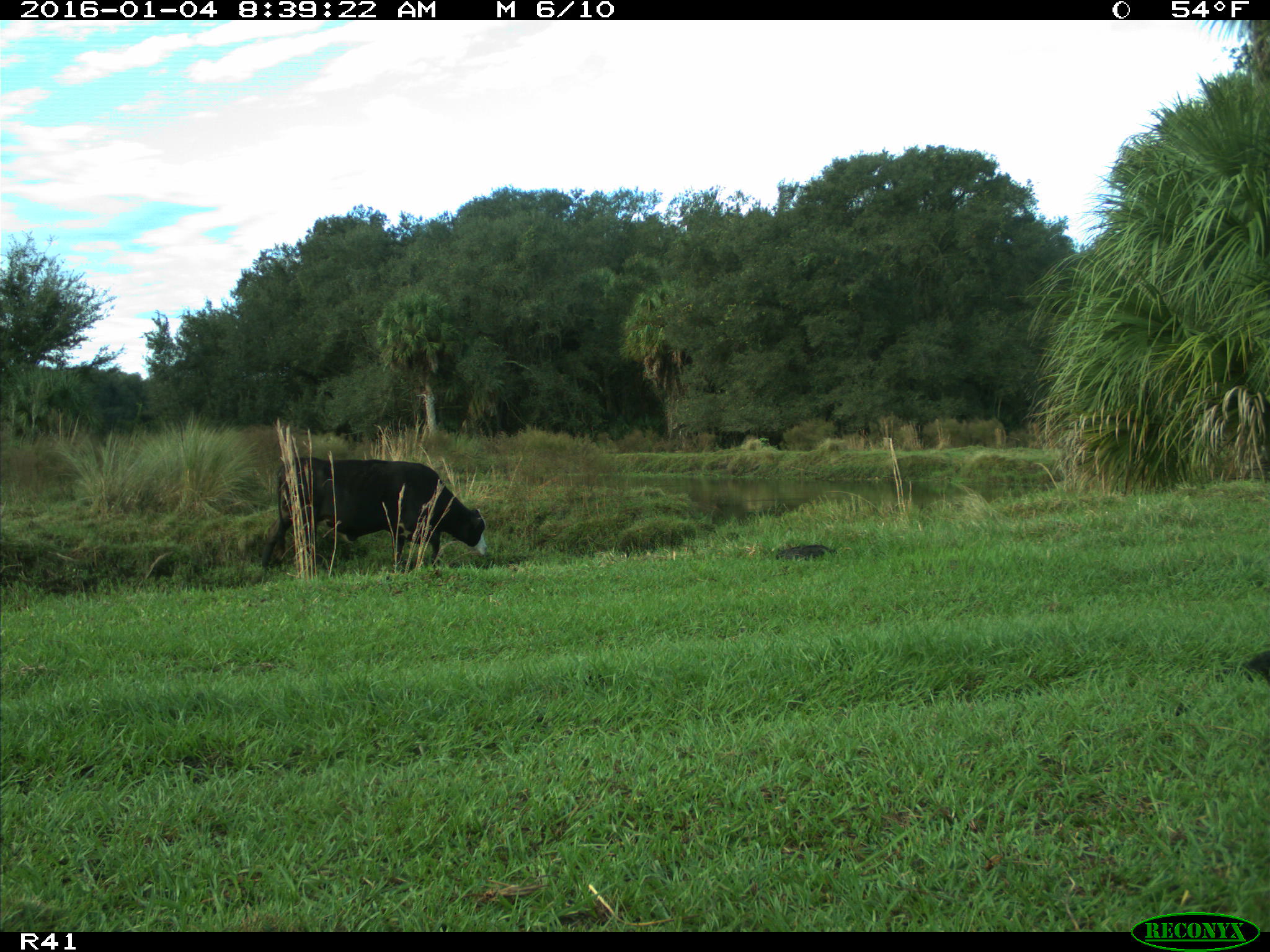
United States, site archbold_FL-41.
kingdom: Animalia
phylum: Chordata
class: Mammalia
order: Artiodactyla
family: Bovidae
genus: Bos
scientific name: Bos taurus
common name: domestic cow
Bos taurus (domestic cow).